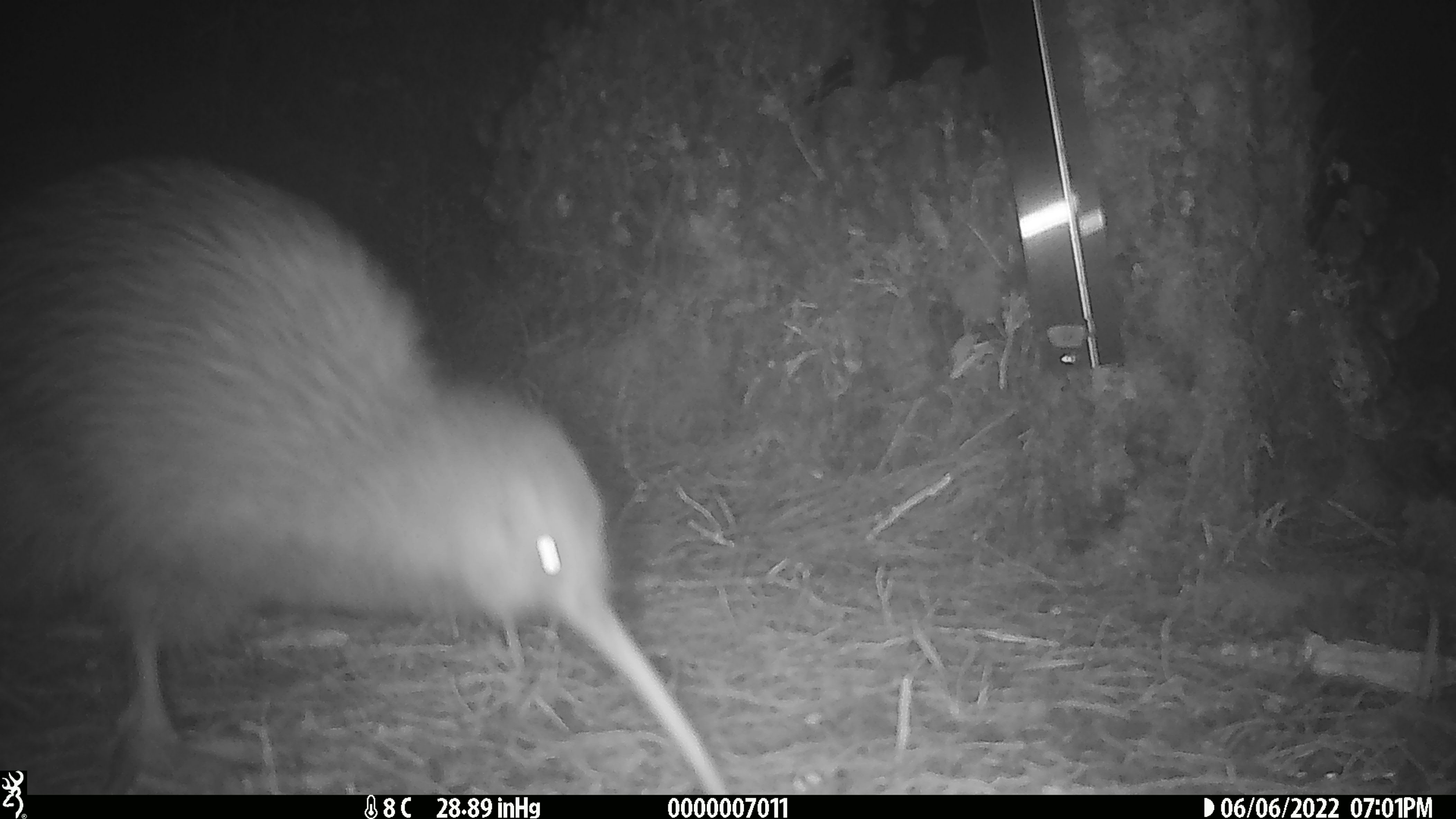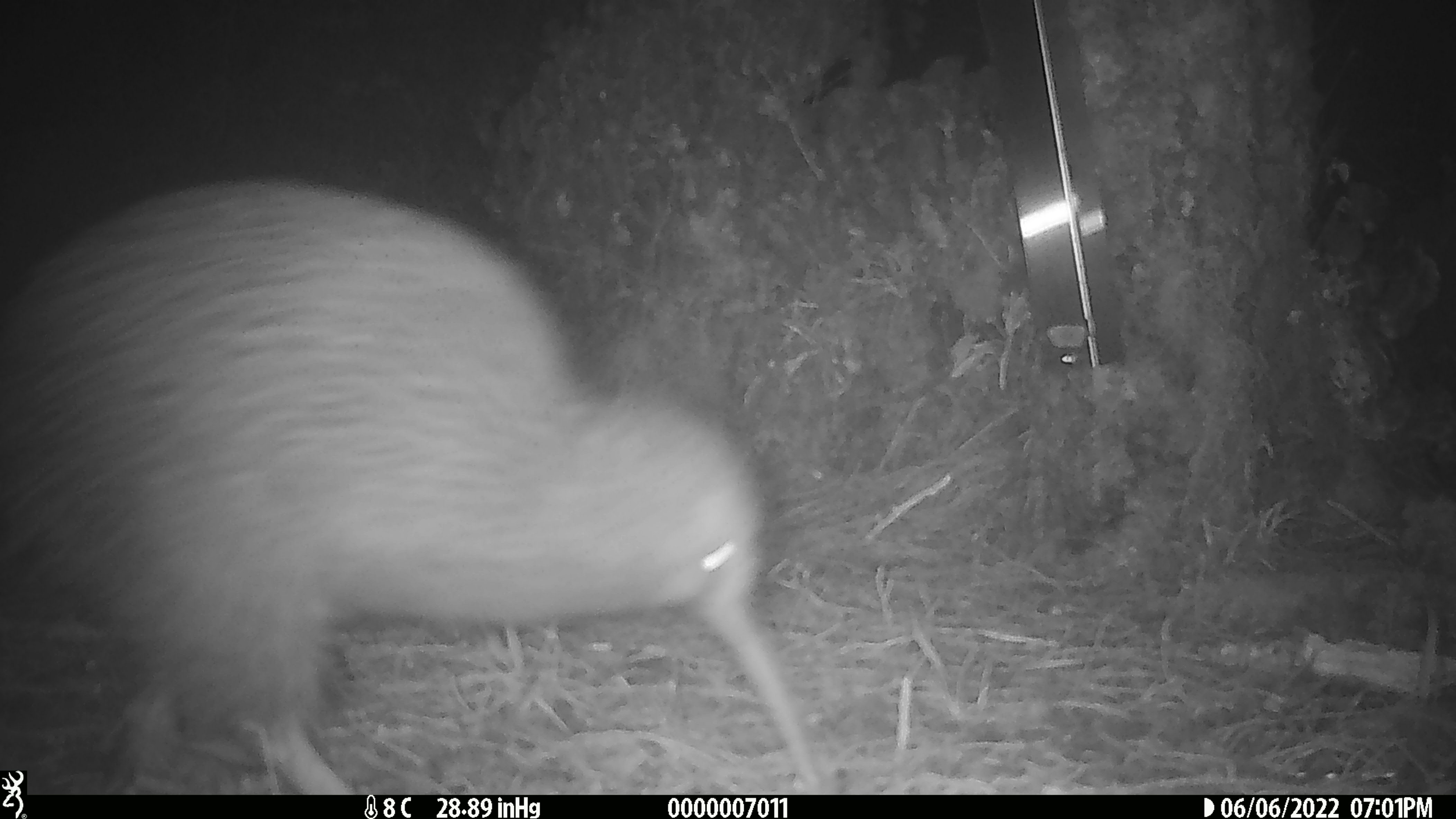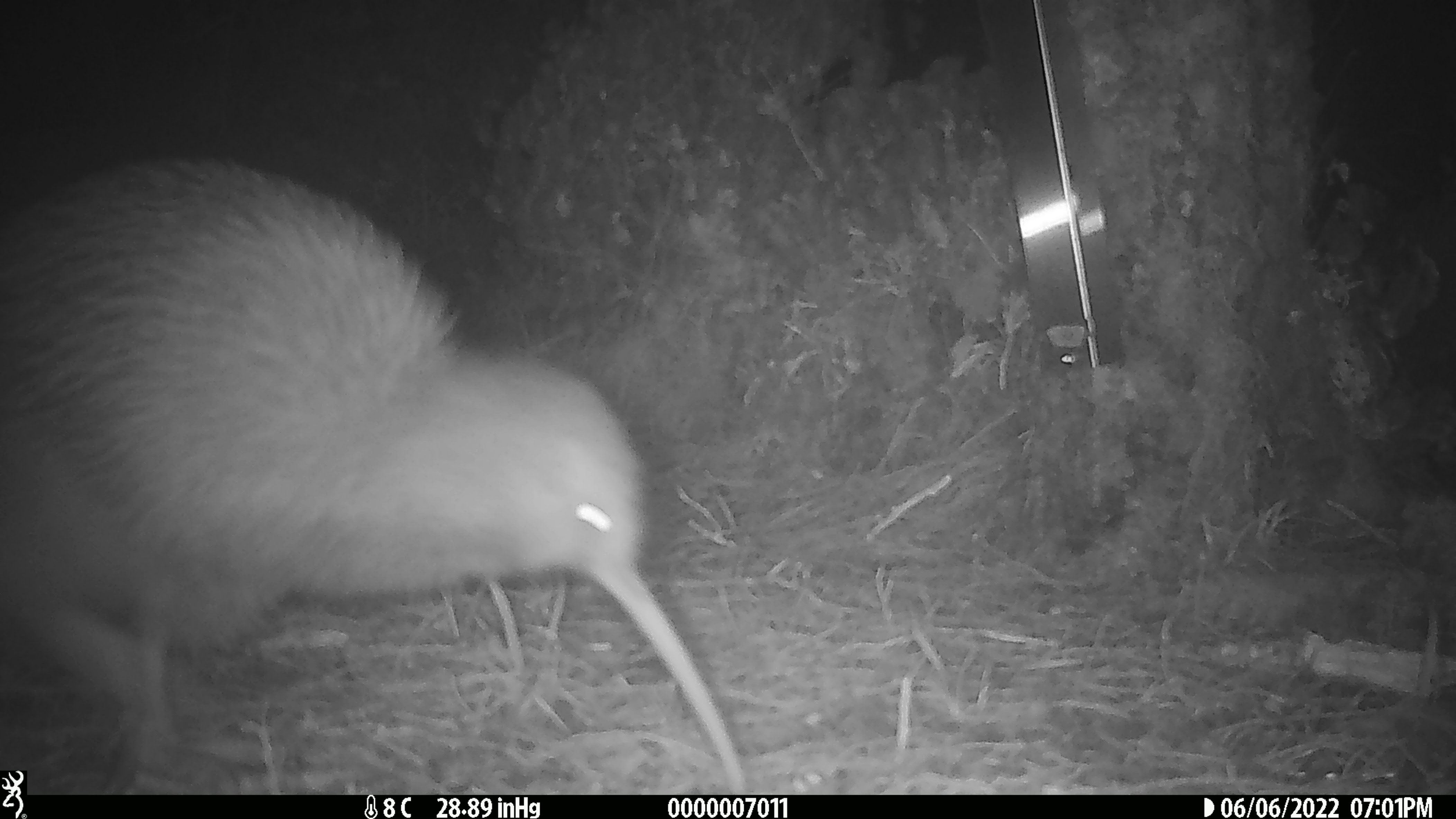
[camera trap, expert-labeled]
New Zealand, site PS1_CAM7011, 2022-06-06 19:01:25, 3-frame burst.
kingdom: Animalia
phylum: Chordata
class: Aves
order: Apterygiformes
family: Apterygidae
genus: Apteryx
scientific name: Apteryx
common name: kiwi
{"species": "kiwi (Apteryx)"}